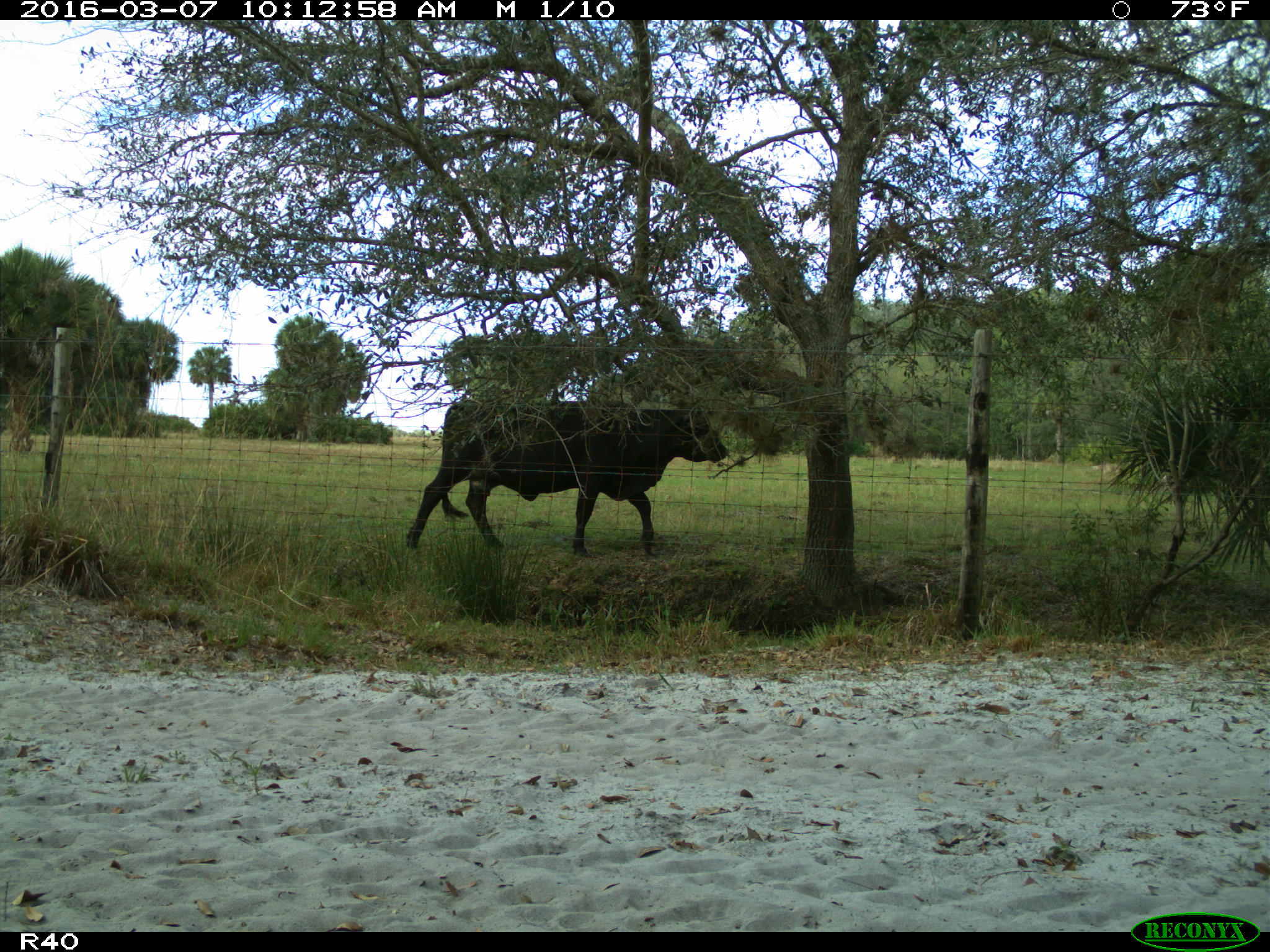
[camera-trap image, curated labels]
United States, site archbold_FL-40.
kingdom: Animalia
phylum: Chordata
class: Mammalia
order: Artiodactyla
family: Bovidae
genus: Bos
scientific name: Bos taurus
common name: domestic cow